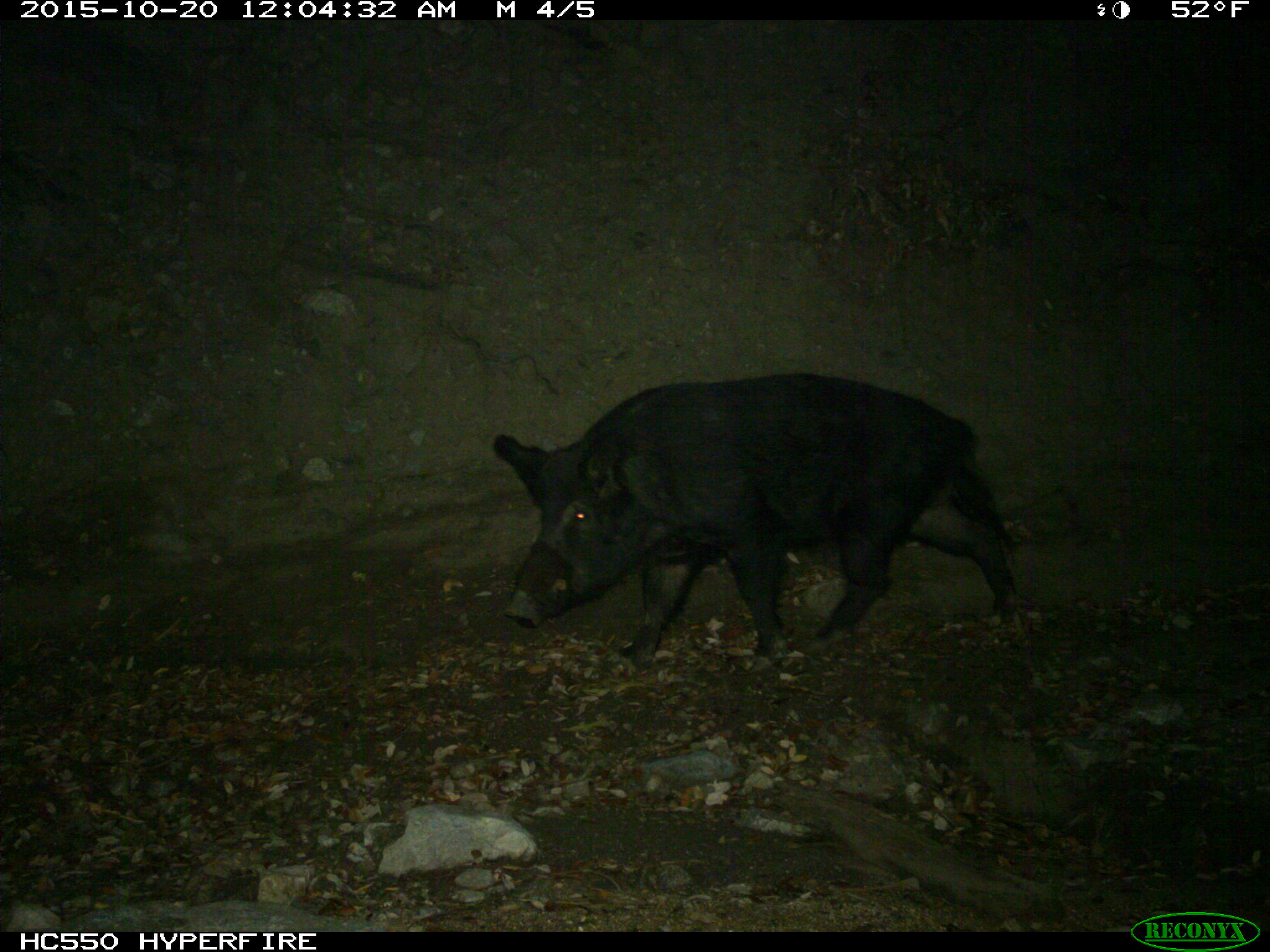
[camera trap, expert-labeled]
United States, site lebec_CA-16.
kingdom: Animalia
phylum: Chordata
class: Mammalia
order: Artiodactyla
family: Suidae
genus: Sus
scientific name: Sus scrofa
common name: wild boar